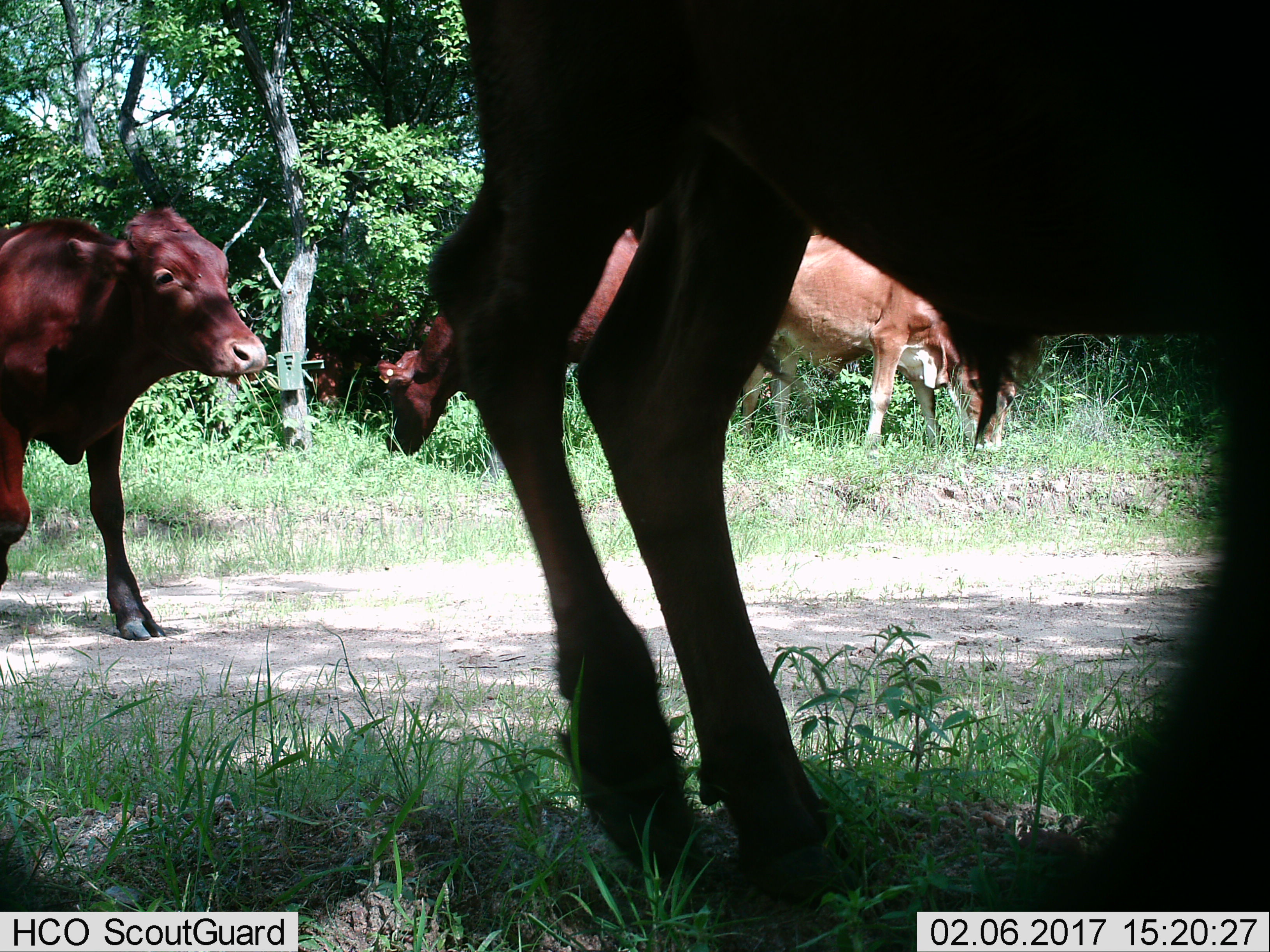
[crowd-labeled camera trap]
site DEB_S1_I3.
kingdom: Animalia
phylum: Chordata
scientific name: Vertebrata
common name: domestic animal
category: domesticanimal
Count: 5.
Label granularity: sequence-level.